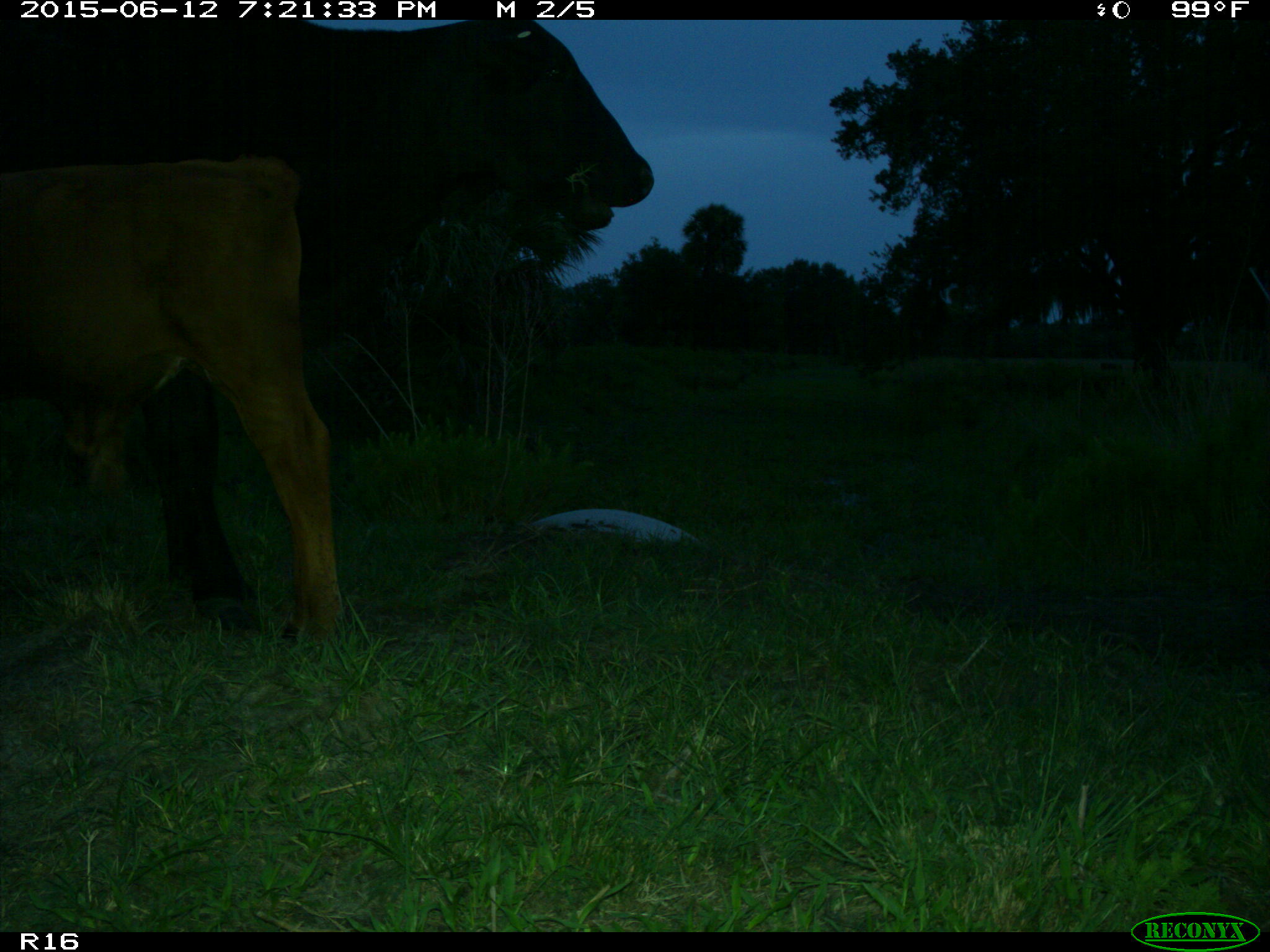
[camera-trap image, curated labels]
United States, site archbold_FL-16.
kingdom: Animalia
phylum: Chordata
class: Mammalia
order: Artiodactyla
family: Bovidae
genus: Bos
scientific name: Bos taurus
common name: domestic cow